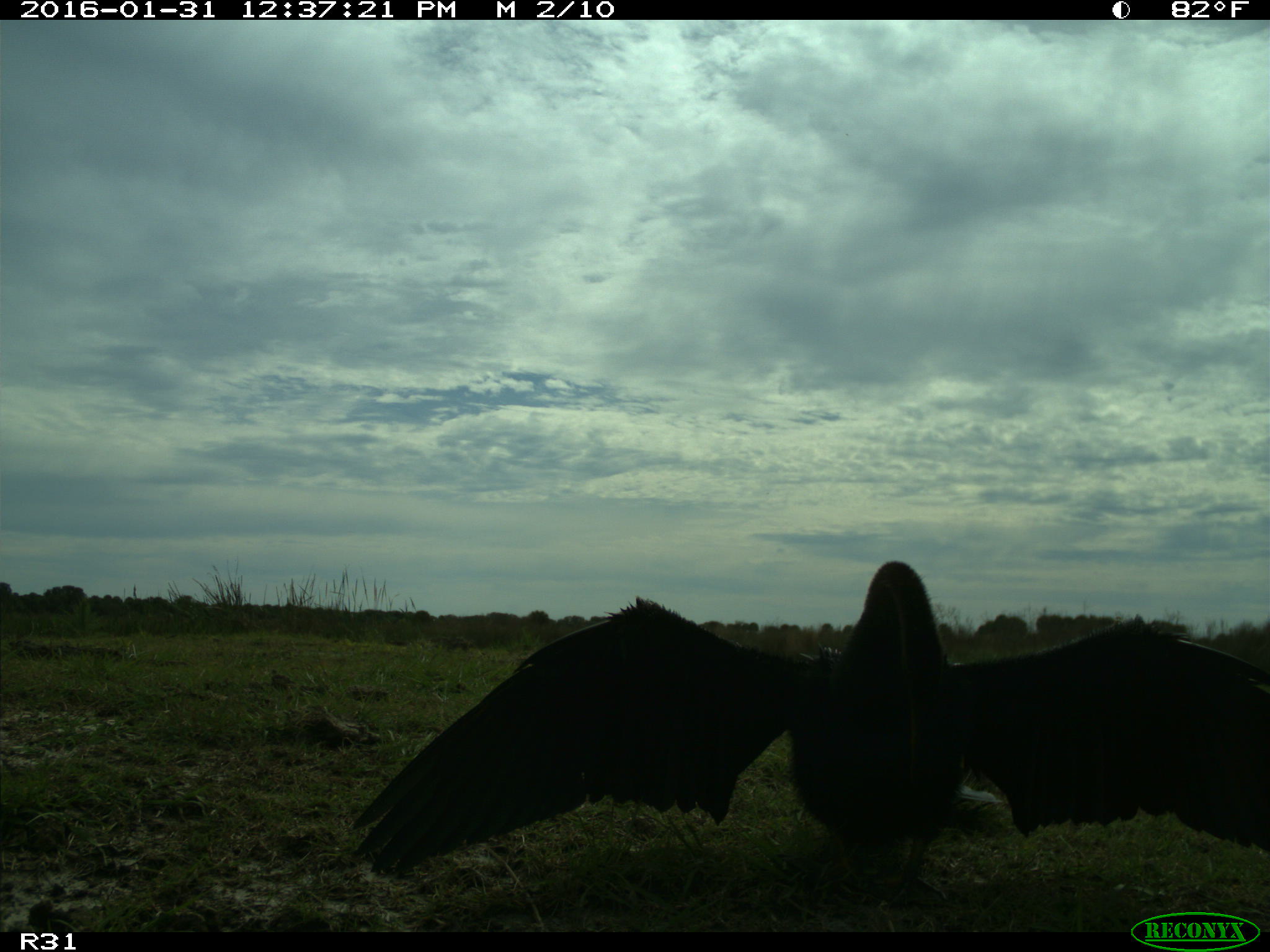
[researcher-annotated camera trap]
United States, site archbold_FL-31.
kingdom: Animalia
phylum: Chordata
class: Aves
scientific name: Aves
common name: birds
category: unidentified bird